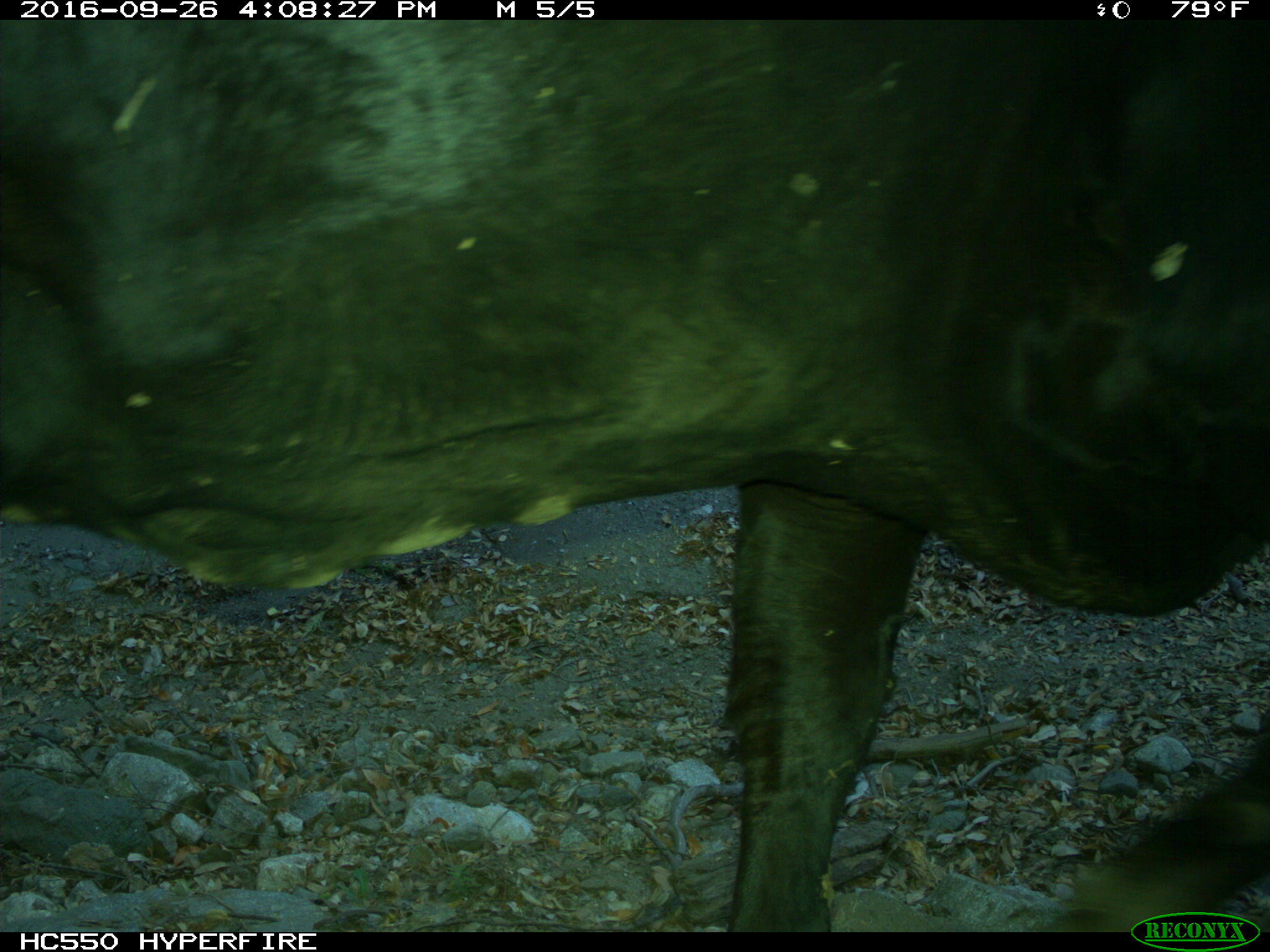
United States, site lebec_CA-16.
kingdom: Animalia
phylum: Chordata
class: Mammalia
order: Artiodactyla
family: Bovidae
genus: Bos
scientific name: Bos taurus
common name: domestic cow